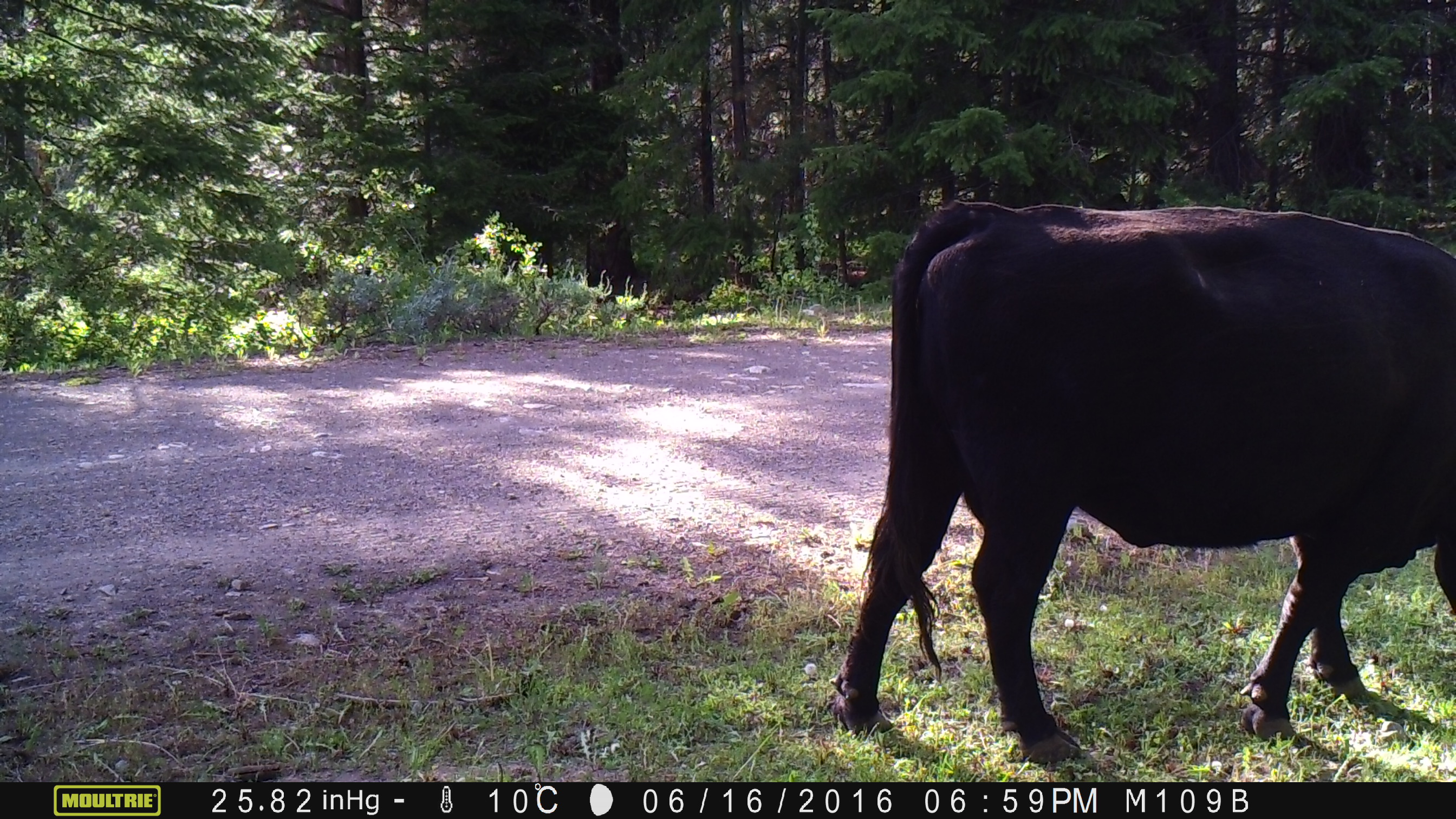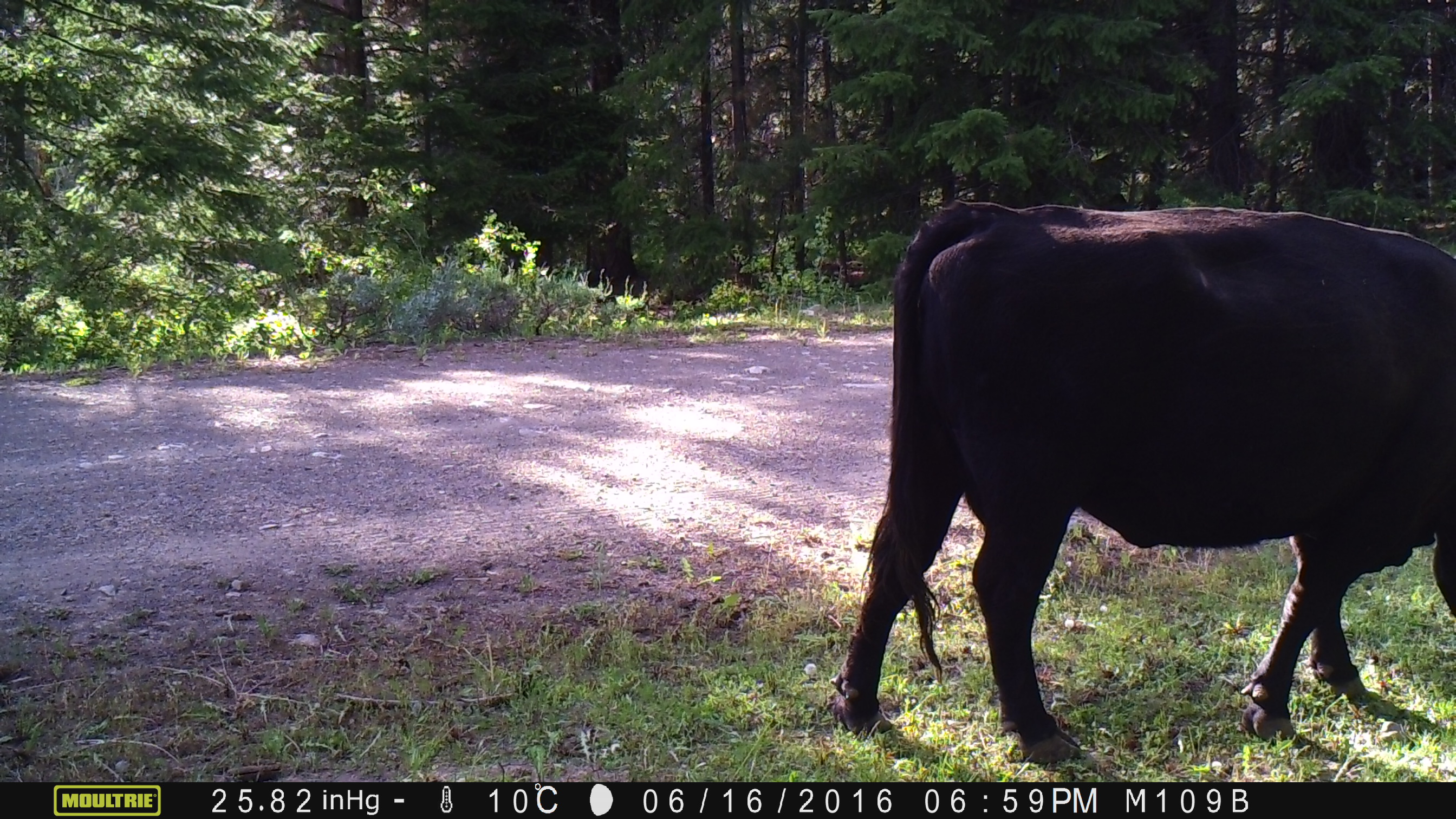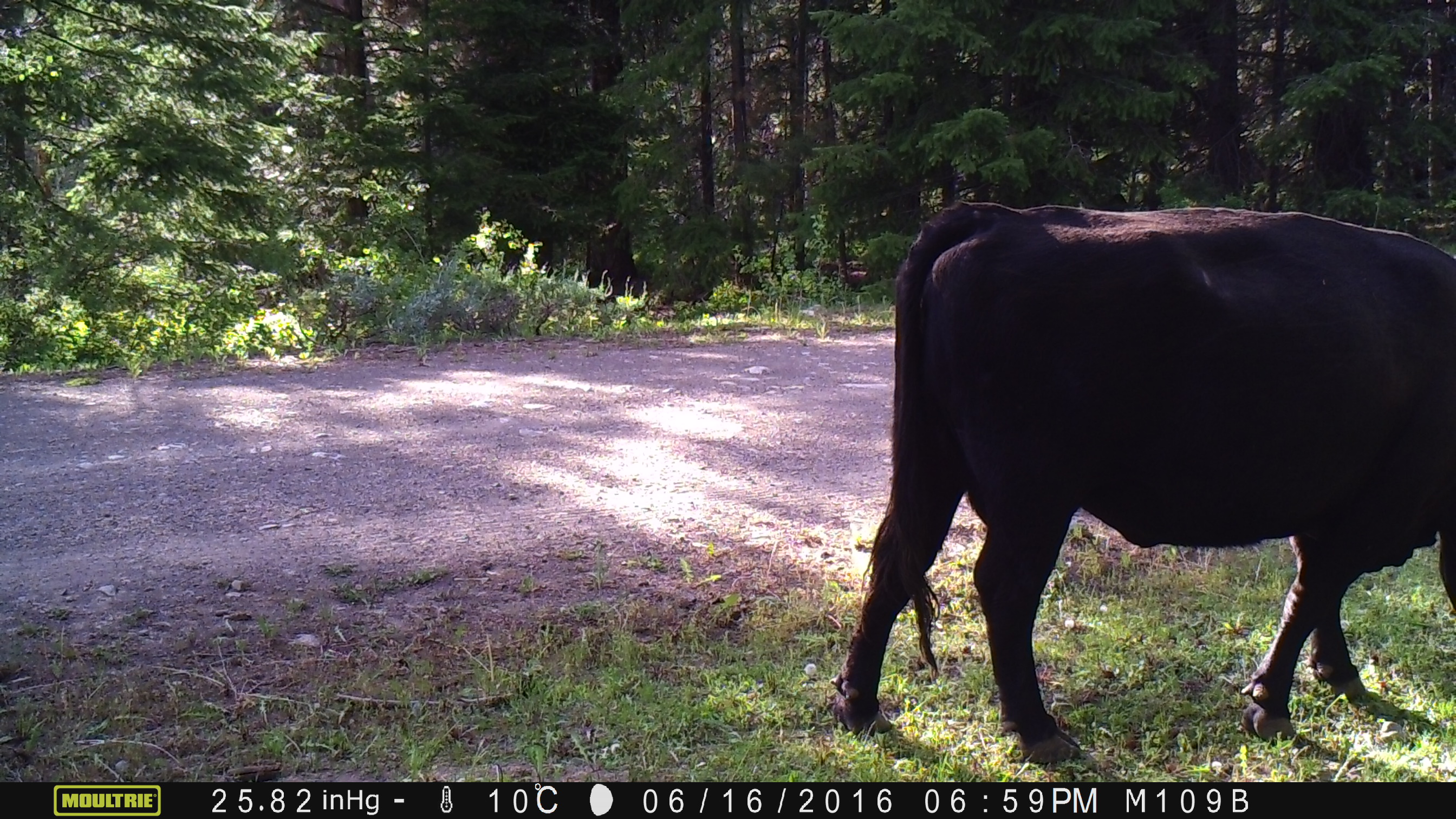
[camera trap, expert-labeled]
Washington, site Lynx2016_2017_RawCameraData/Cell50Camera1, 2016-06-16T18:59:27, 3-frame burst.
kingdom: Animalia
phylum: Chordata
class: Mammalia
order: Artiodactyla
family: Bovidae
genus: Bos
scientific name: Bos taurus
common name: domestic cattle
Domestic cattle (Bos taurus). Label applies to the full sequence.